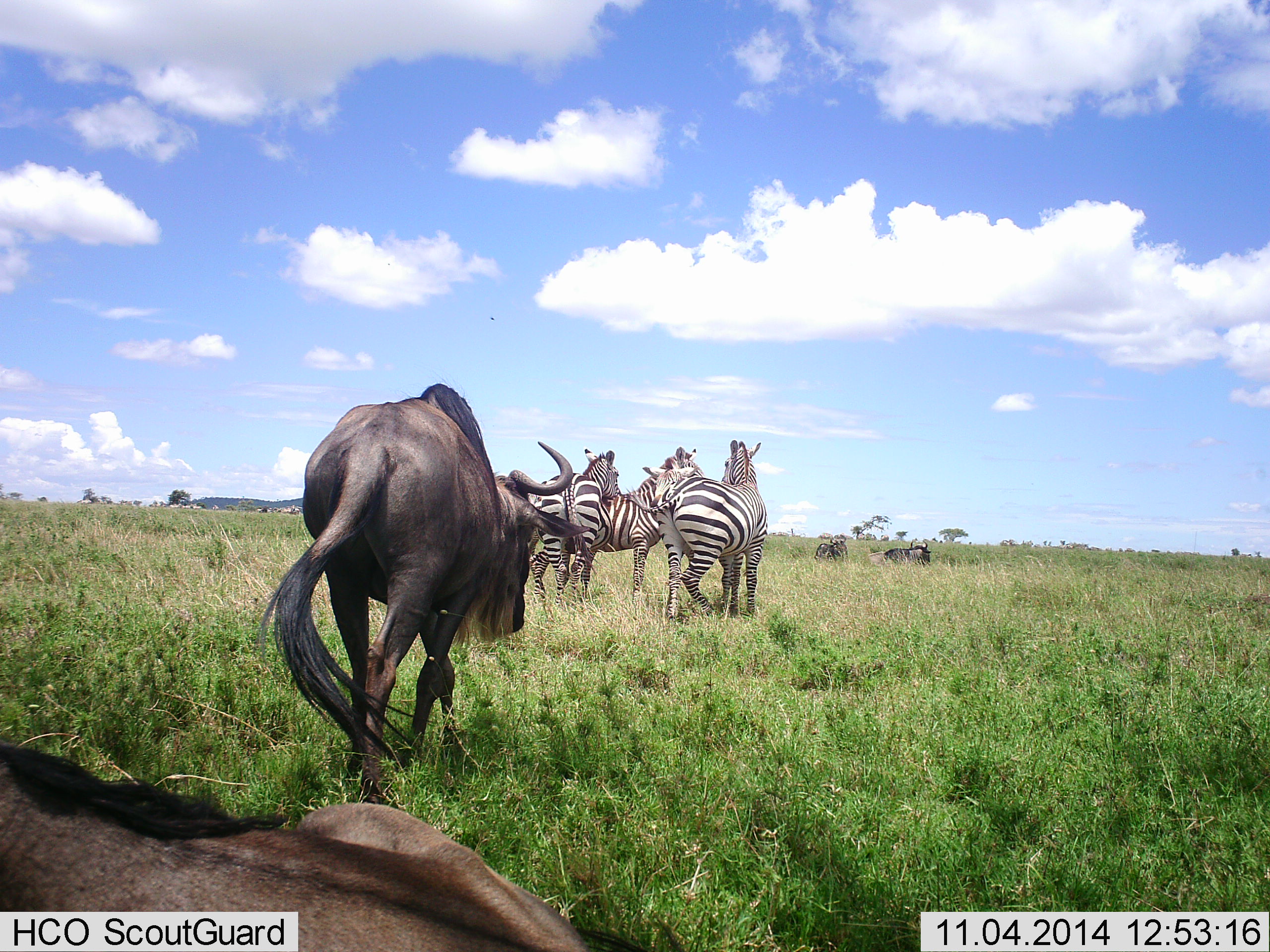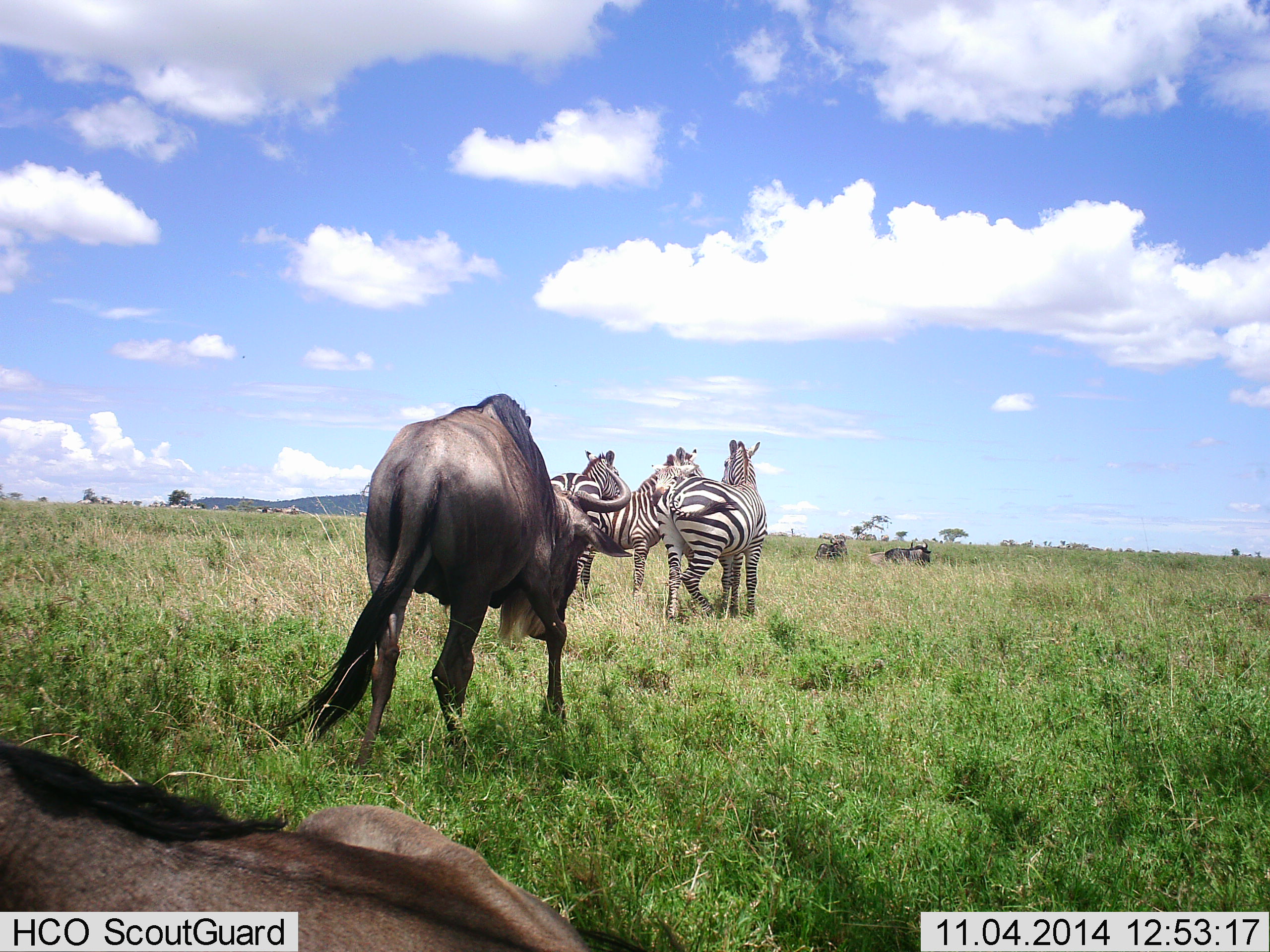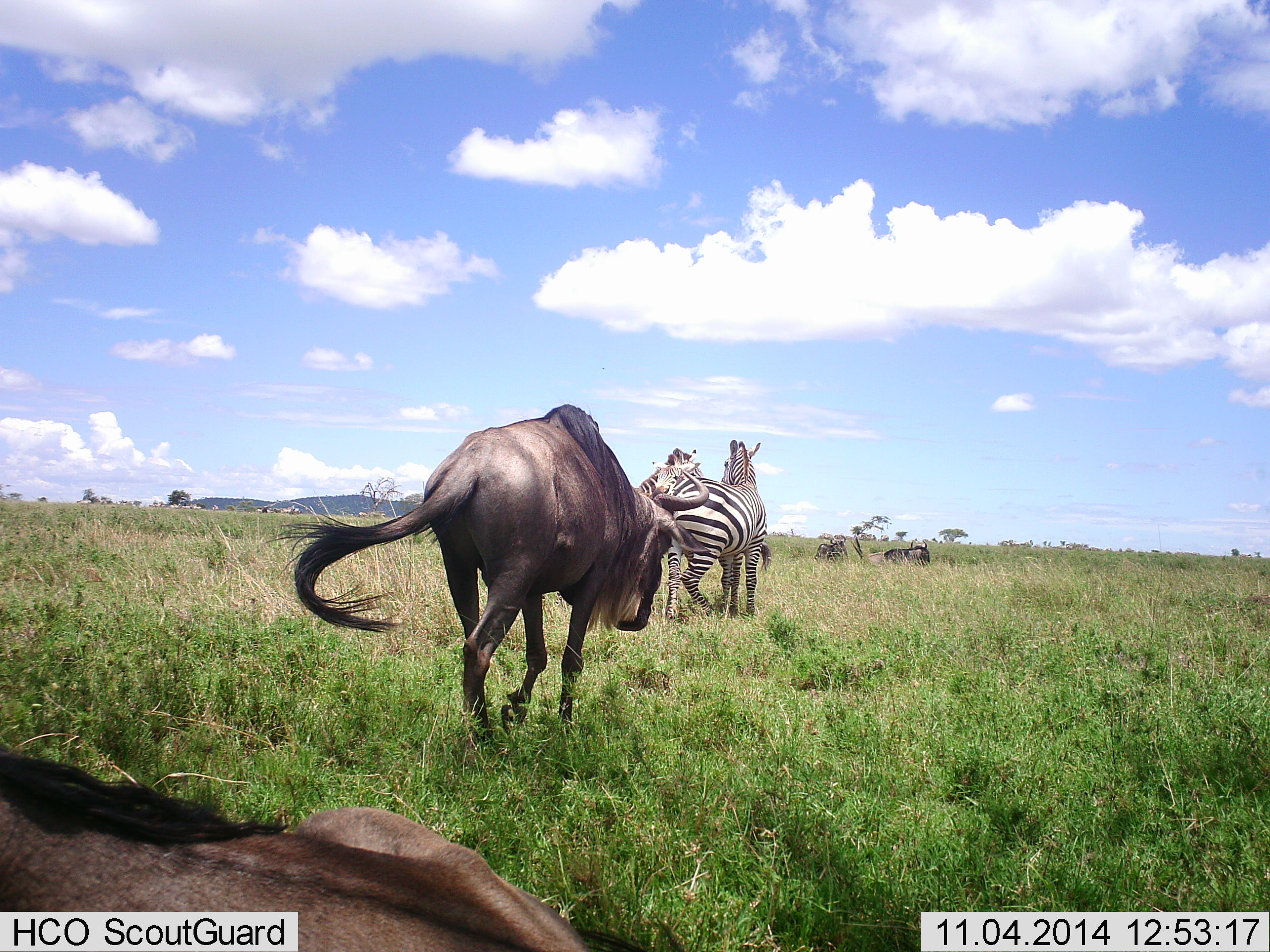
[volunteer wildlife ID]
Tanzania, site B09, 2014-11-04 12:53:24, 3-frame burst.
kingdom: Animalia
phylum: Chordata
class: Mammalia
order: Artiodactyla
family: Bovidae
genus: Connochaetes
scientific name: Connochaetes taurinus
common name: blue wildebeest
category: wildebeest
Wildebeest (blue wildebeest) (Connochaetes taurinus), count 4. Behavior (volunteer vote fractions): standing 50%, resting 60%, moving 80%, interacting 0%. Young present (vote fraction): 0%. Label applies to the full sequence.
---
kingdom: Animalia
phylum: Chordata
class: Mammalia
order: Perissodactyla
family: Equidae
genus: Equus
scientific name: Equus quagga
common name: plains zebra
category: zebra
Zebra (plains zebra) (Equus quagga), count 4. Behavior (volunteer vote fractions): standing 92%, resting 0%, moving 17%, interacting 33%. Young present (vote fraction): 0%. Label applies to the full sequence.